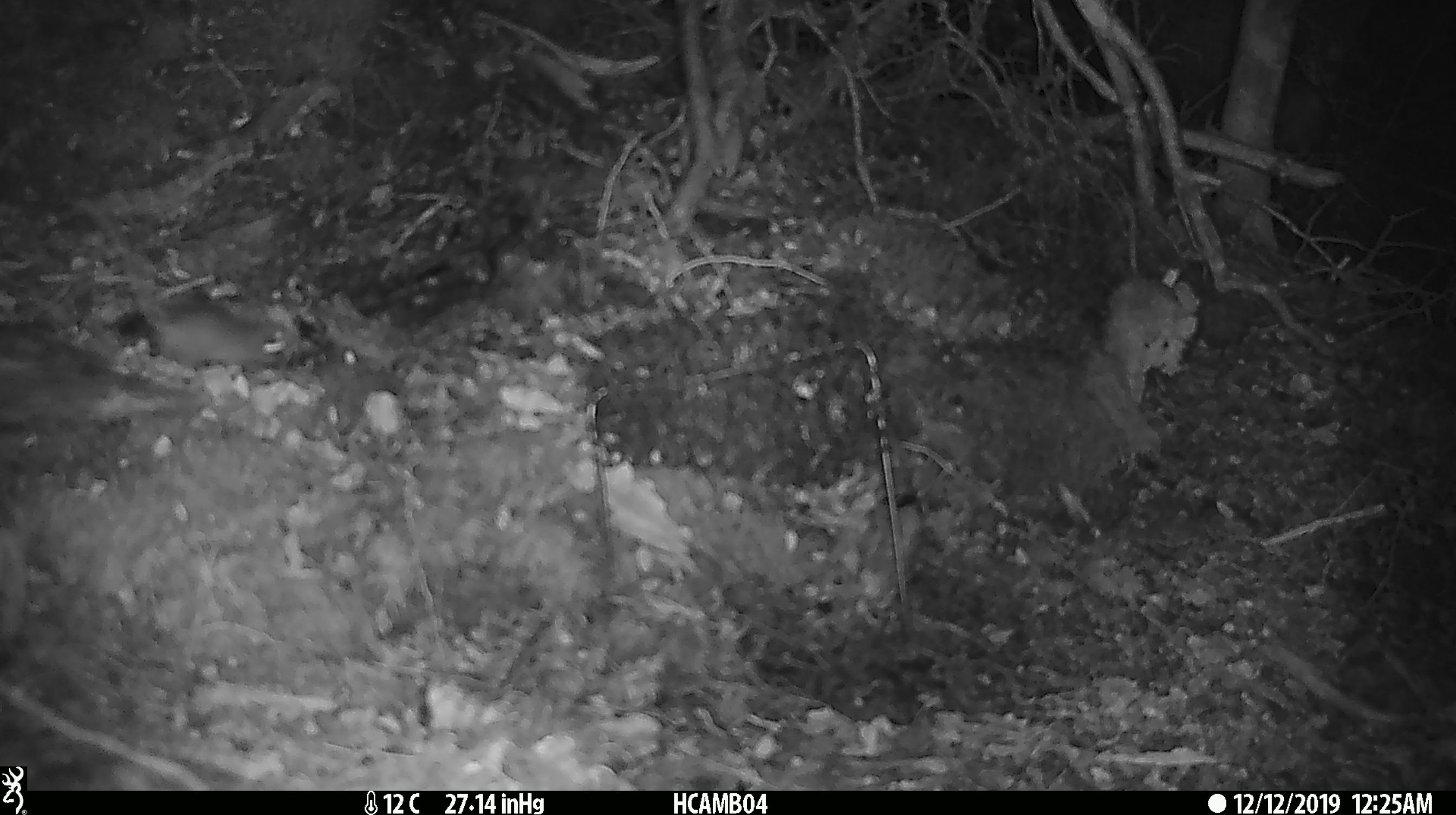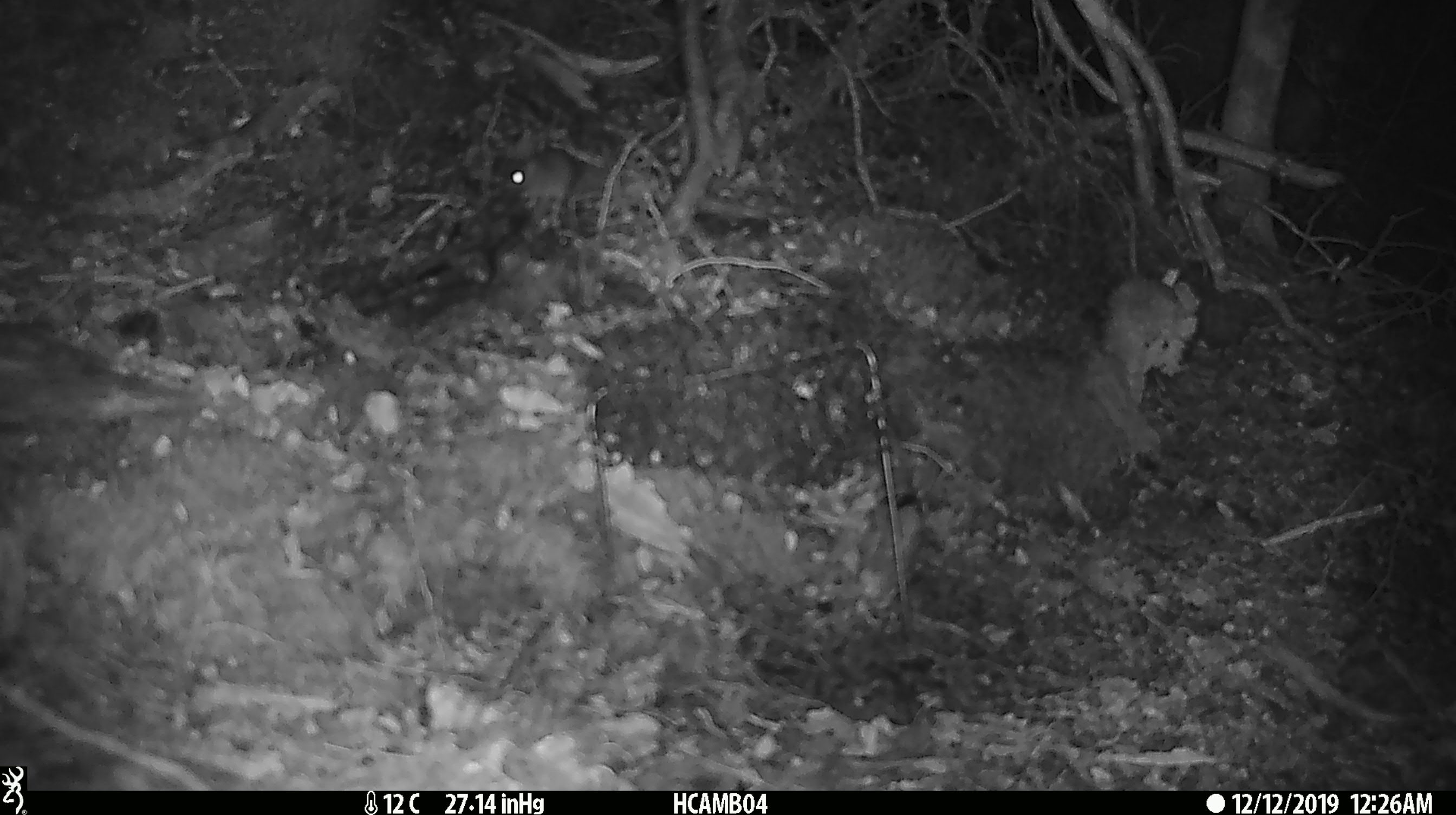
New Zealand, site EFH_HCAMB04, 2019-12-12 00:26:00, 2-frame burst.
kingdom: Animalia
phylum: Chordata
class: Mammalia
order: Rodentia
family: Muridae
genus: Mus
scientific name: Mus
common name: mouse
Mouse (Mus).